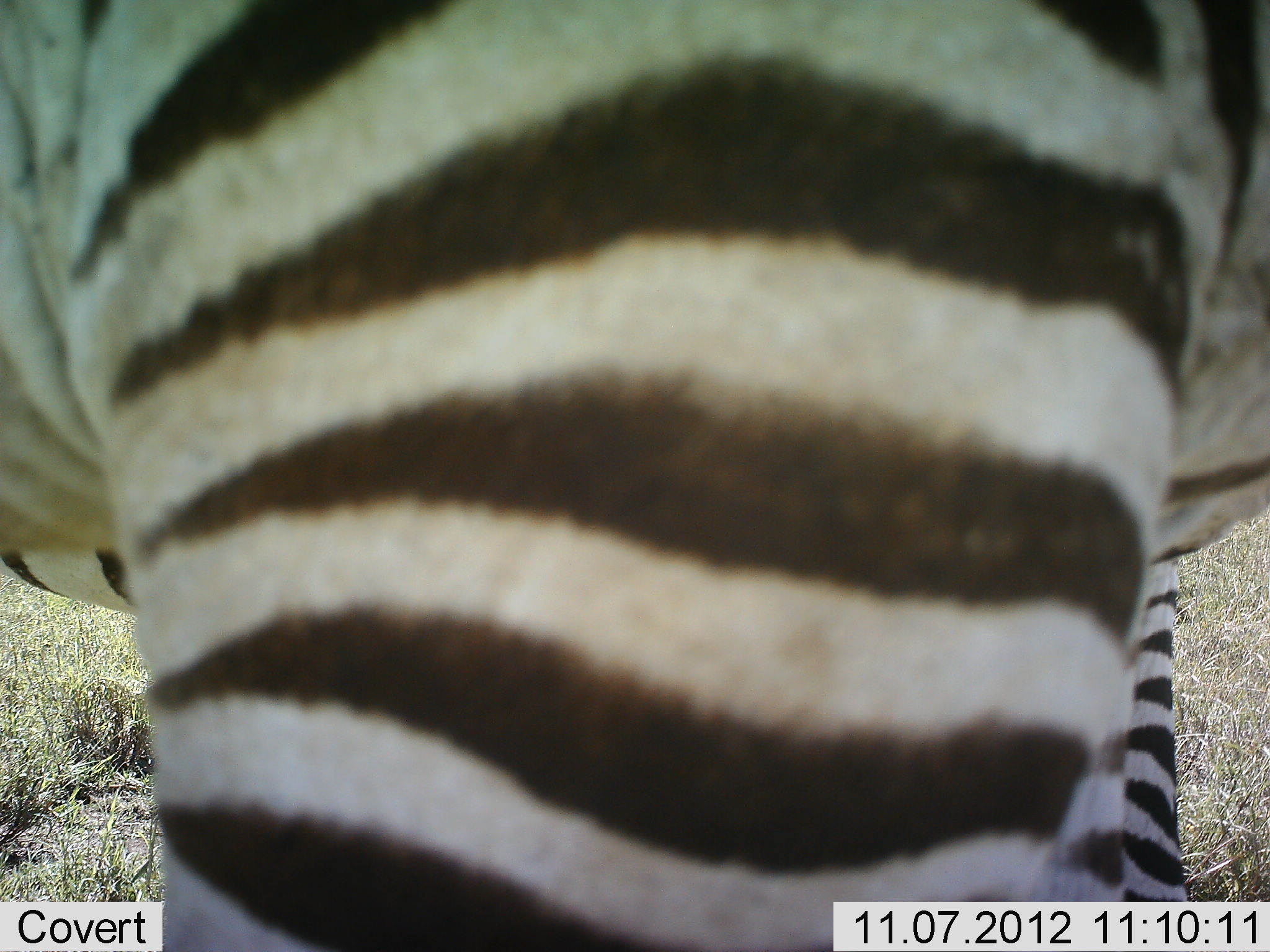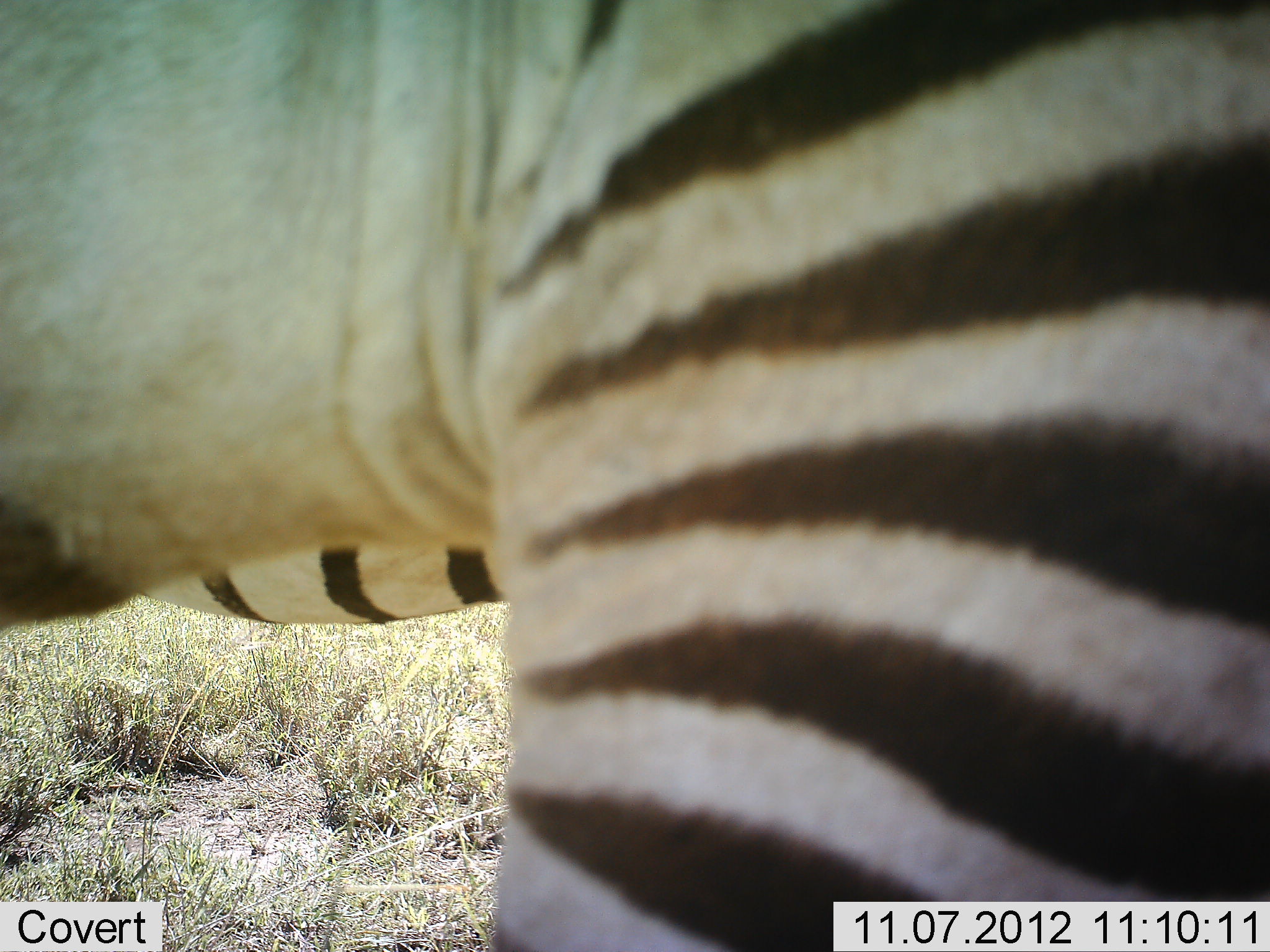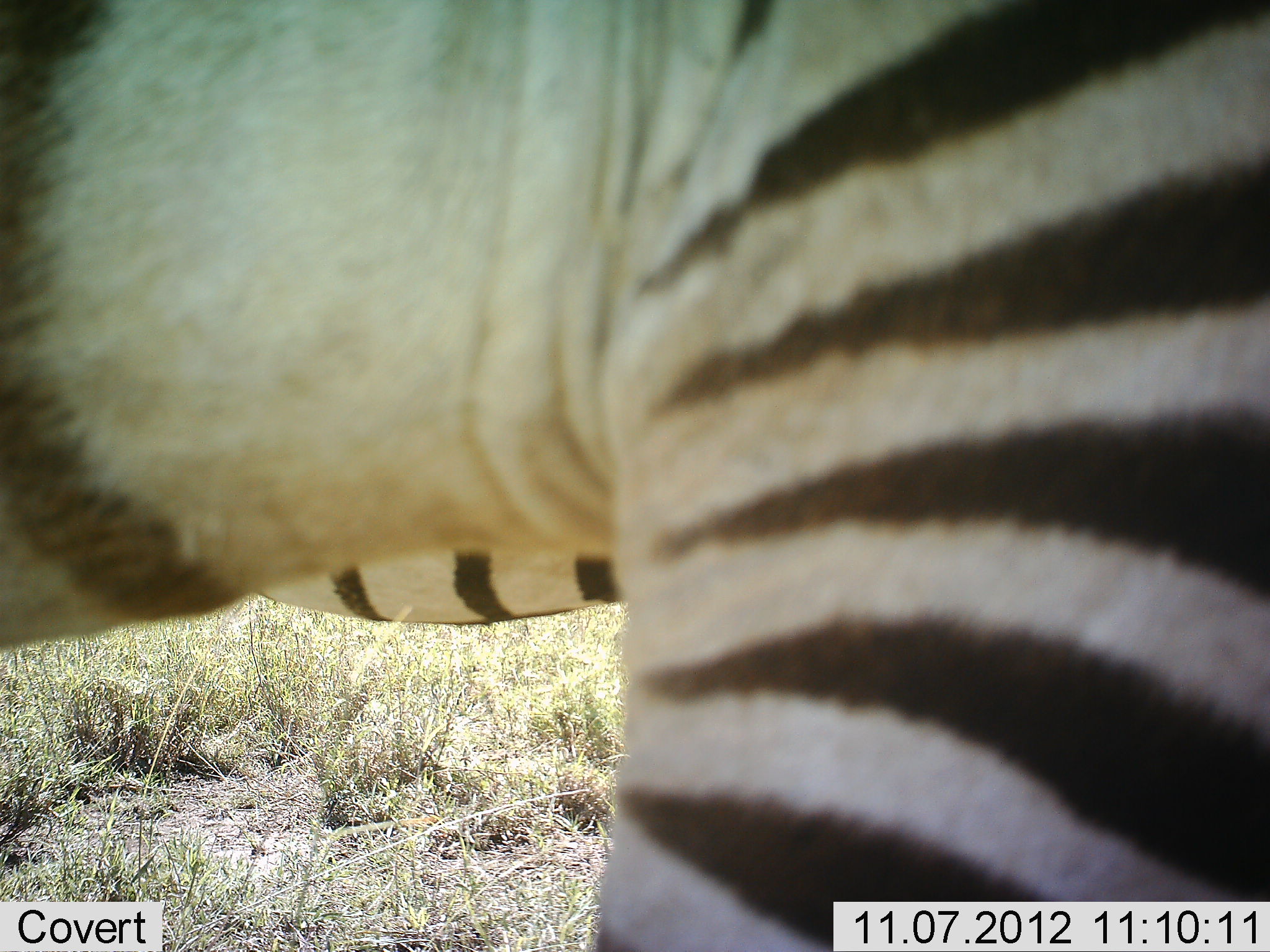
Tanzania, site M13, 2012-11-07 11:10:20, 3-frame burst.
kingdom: Animalia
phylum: Chordata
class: Mammalia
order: Perissodactyla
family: Equidae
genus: Equus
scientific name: Equus quagga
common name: plains zebra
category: zebra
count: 2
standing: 70%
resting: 0%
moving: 40%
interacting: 0%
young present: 0%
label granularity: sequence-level